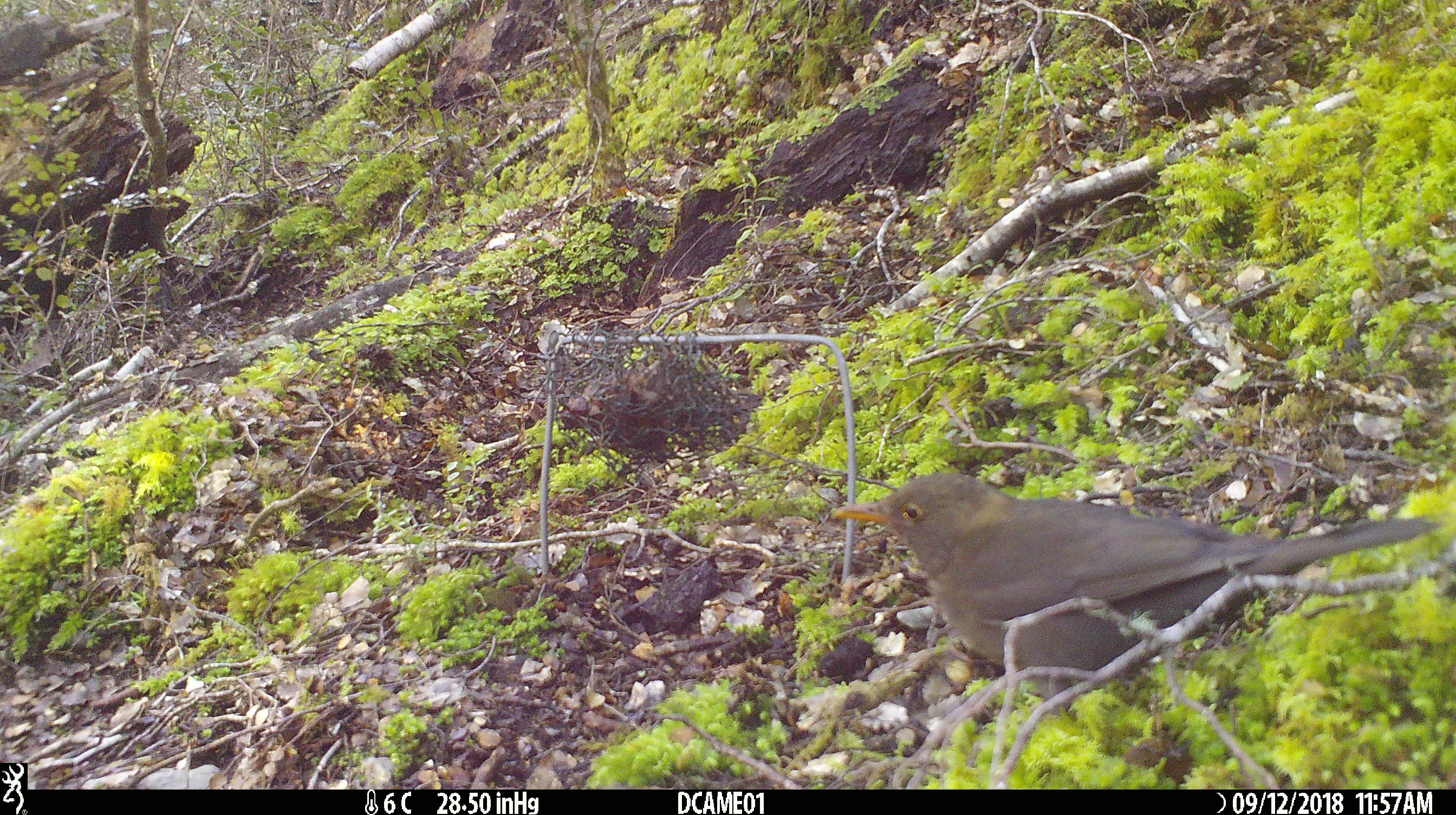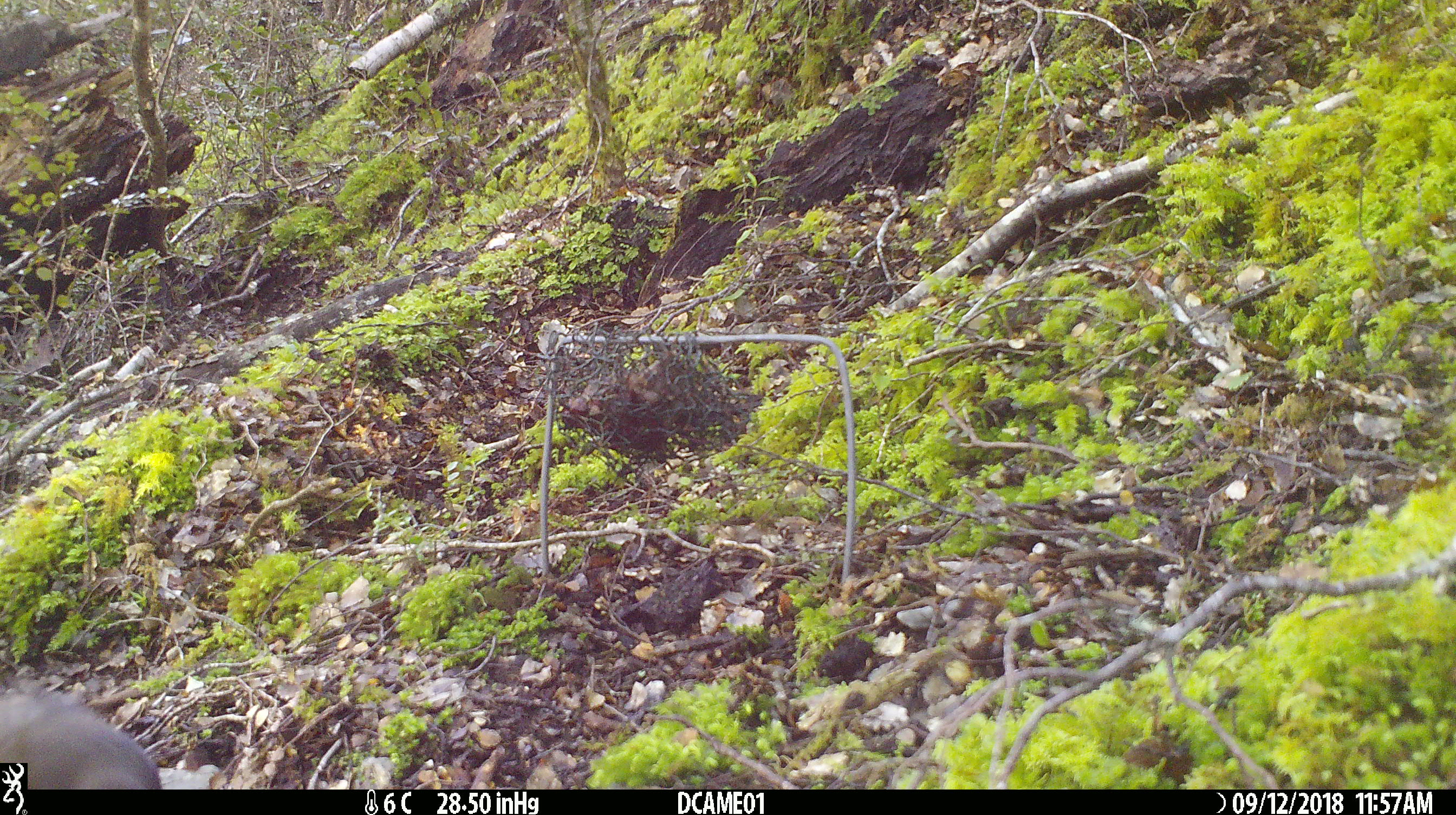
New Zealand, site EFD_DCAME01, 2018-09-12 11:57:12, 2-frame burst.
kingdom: Animalia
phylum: Chordata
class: Aves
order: Passeriformes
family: Turdidae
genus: Turdus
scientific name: Turdus merula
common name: eurasian blackbird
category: blackbird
Blackbird (eurasian blackbird) (Turdus merula).